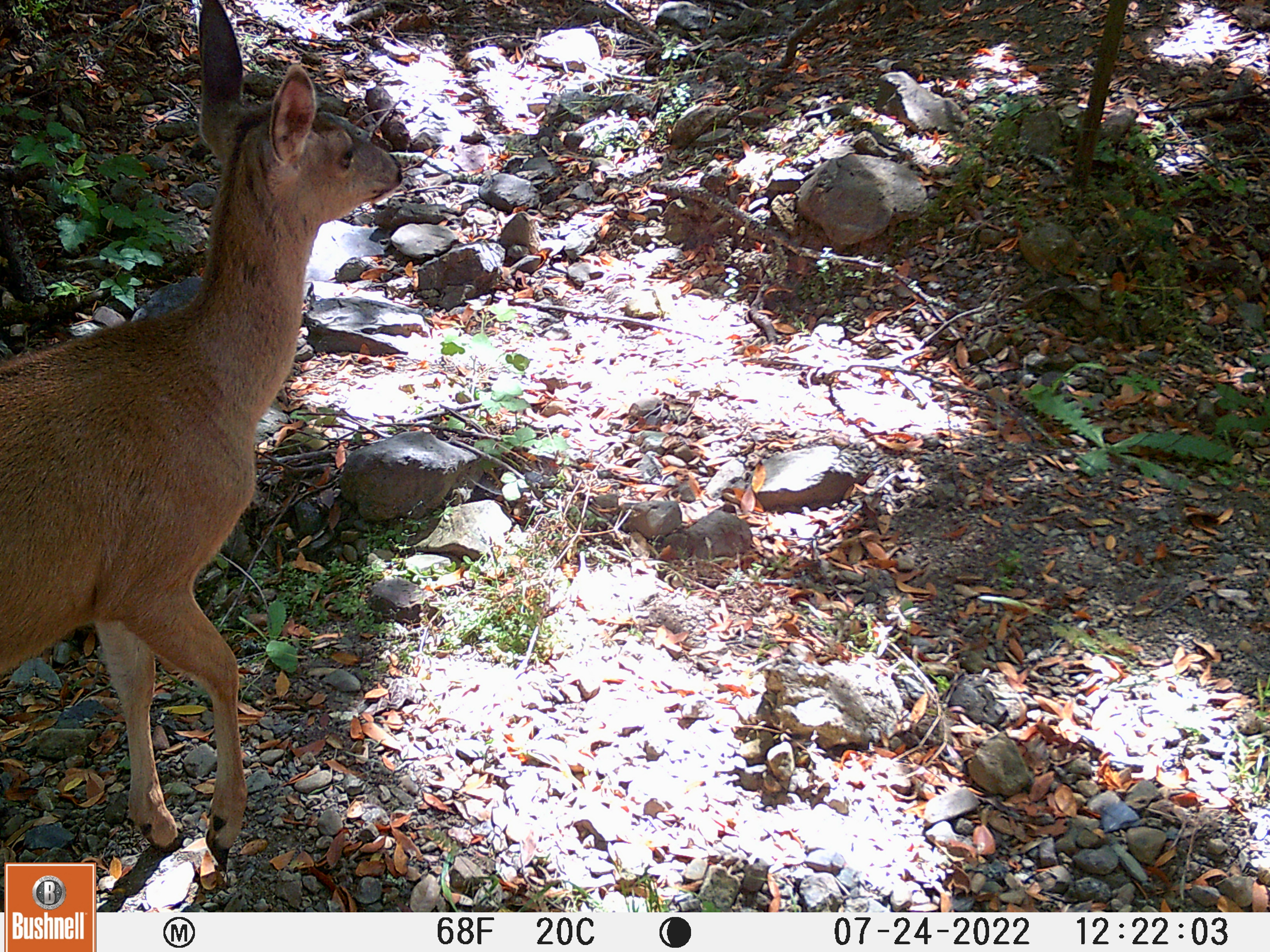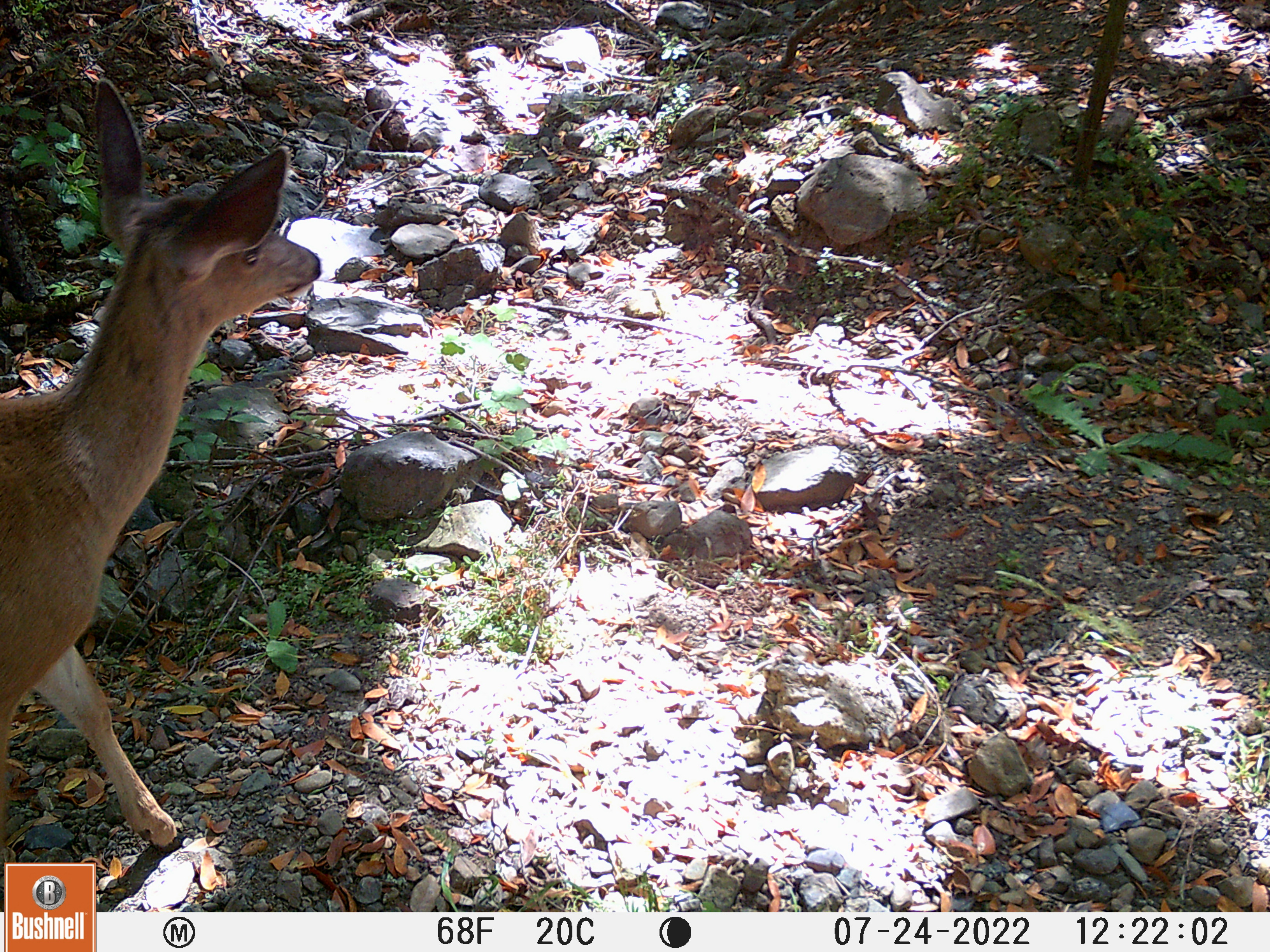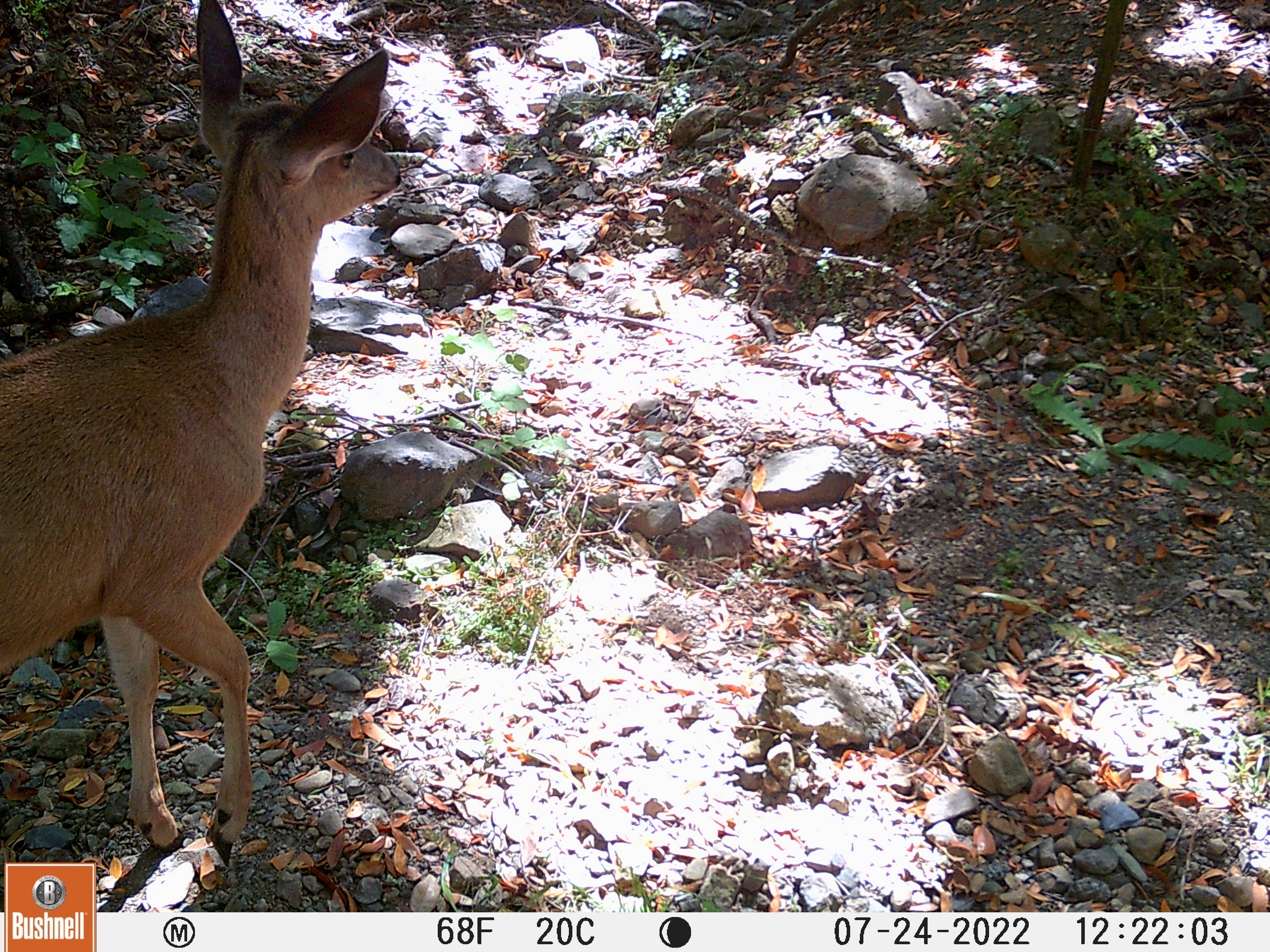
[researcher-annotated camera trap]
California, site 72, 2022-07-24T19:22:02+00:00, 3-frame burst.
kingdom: Animalia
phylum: Chordata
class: Mammalia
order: Artiodactyla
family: Cervidae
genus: Odocoileus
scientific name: Odocoileus hemionus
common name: mule deer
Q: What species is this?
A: Mule deer (Odocoileus hemionus).